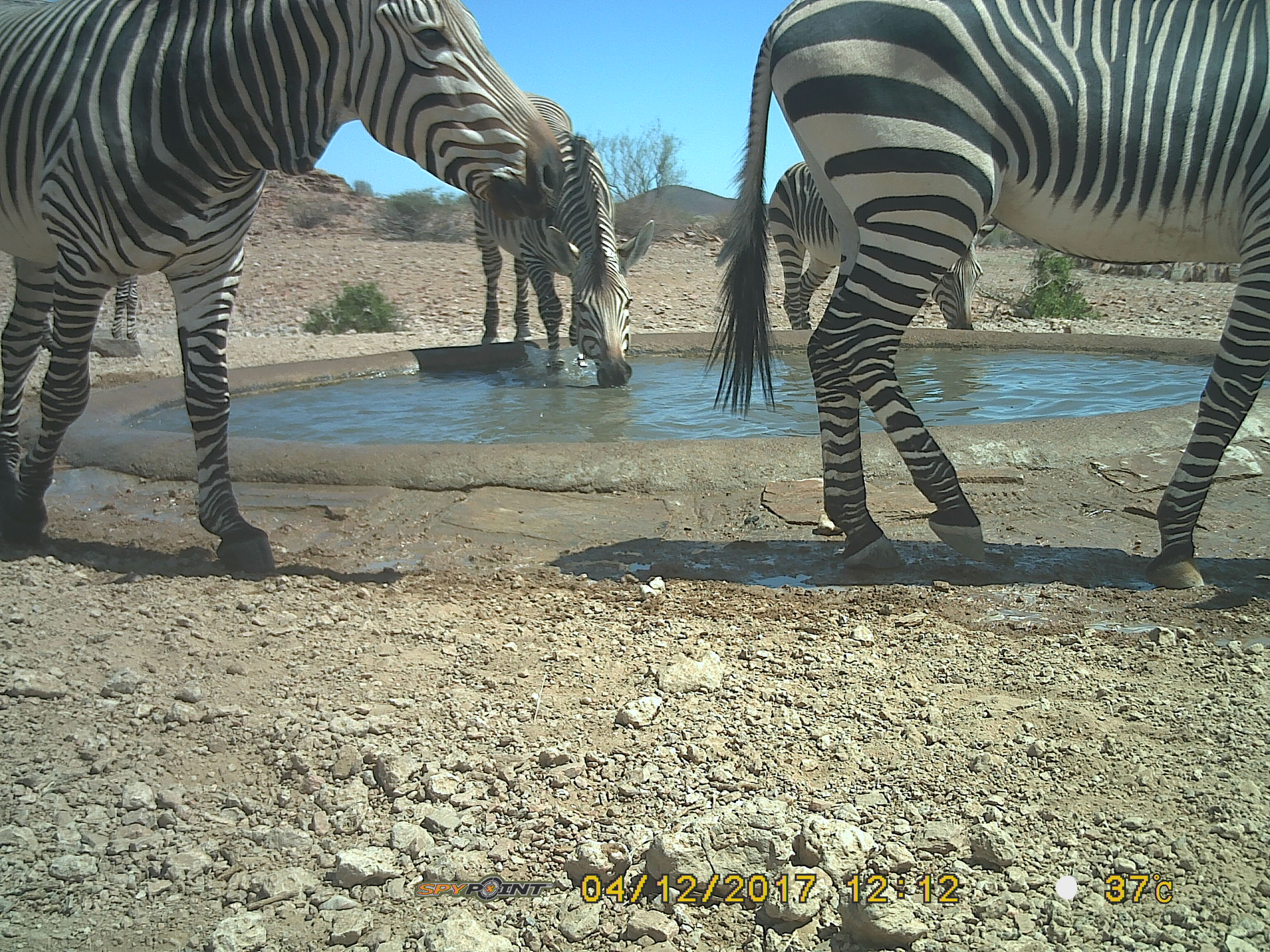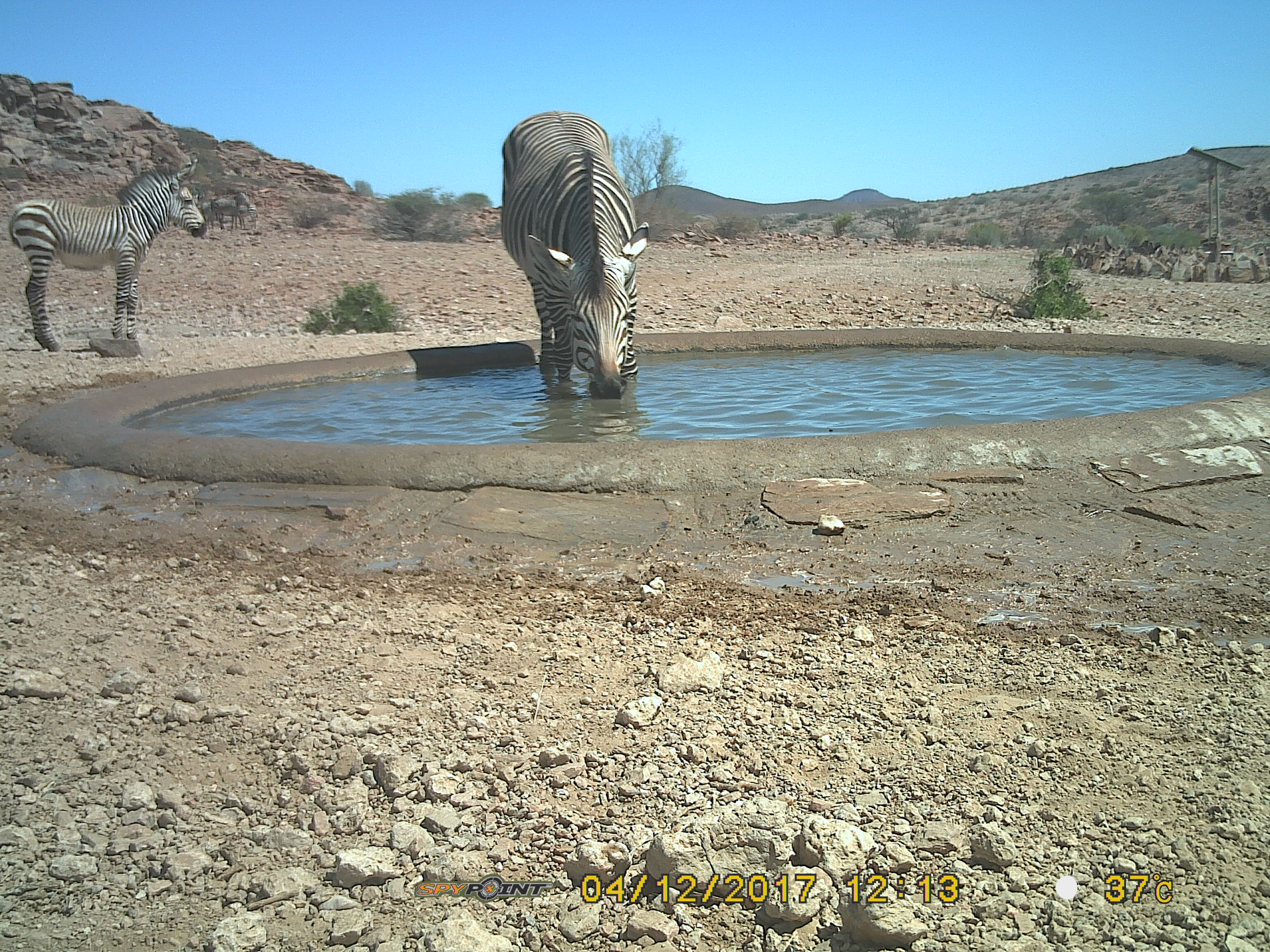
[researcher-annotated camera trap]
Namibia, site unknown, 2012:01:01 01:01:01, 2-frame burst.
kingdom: Animalia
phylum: Chordata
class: Mammalia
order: Perissodactyla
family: Equidae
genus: Equus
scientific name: Equus zebra hartmannae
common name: hartmann's mountain zebra